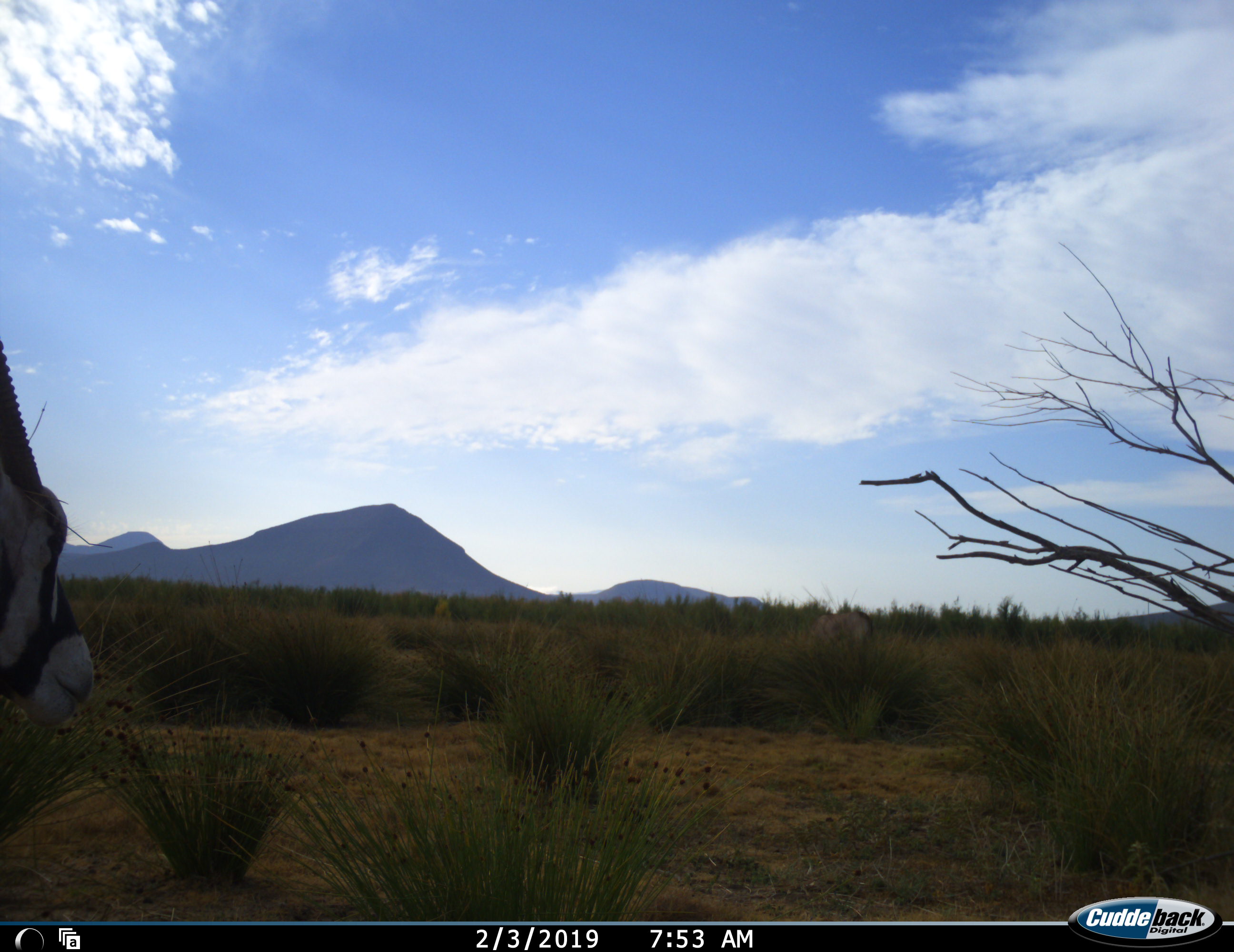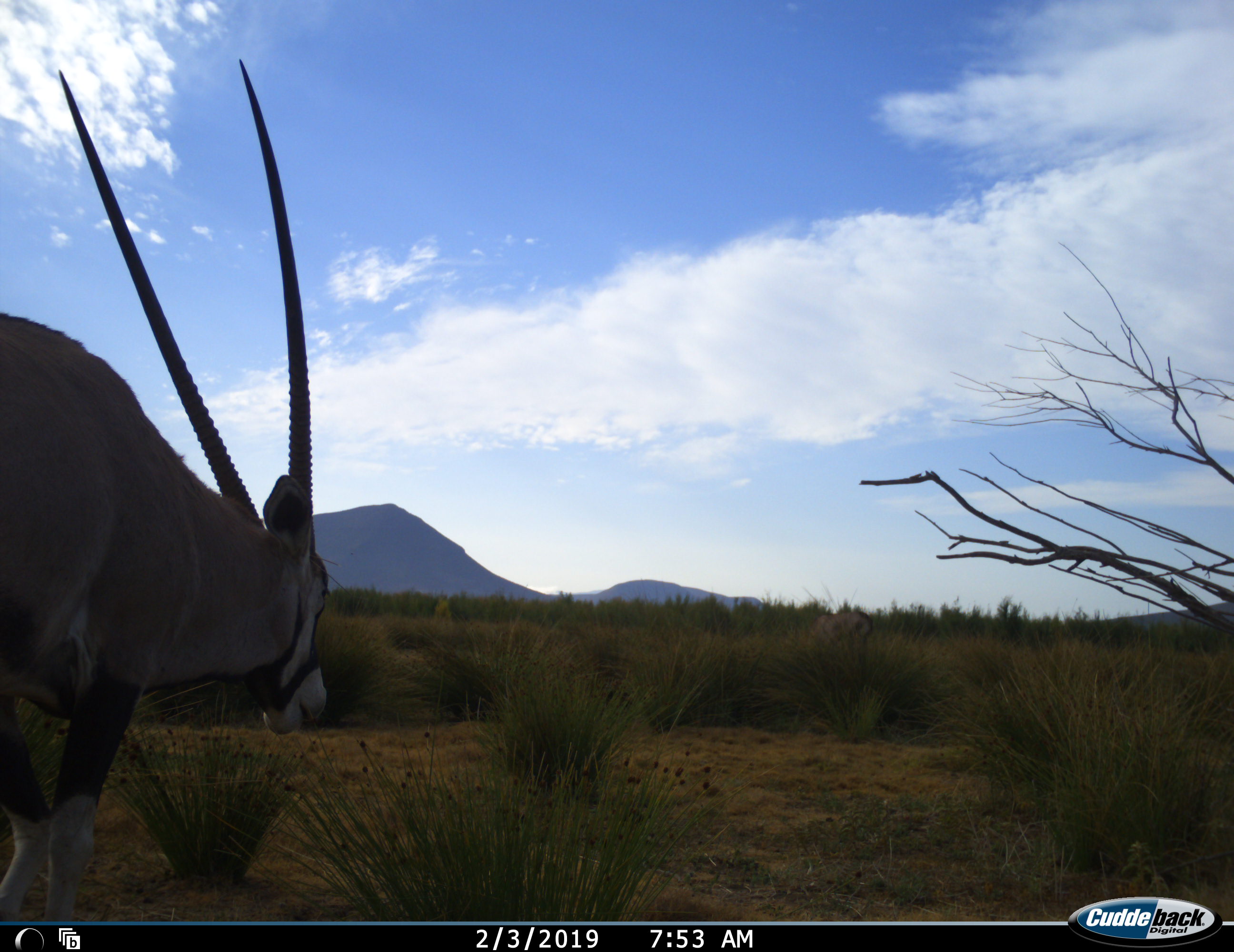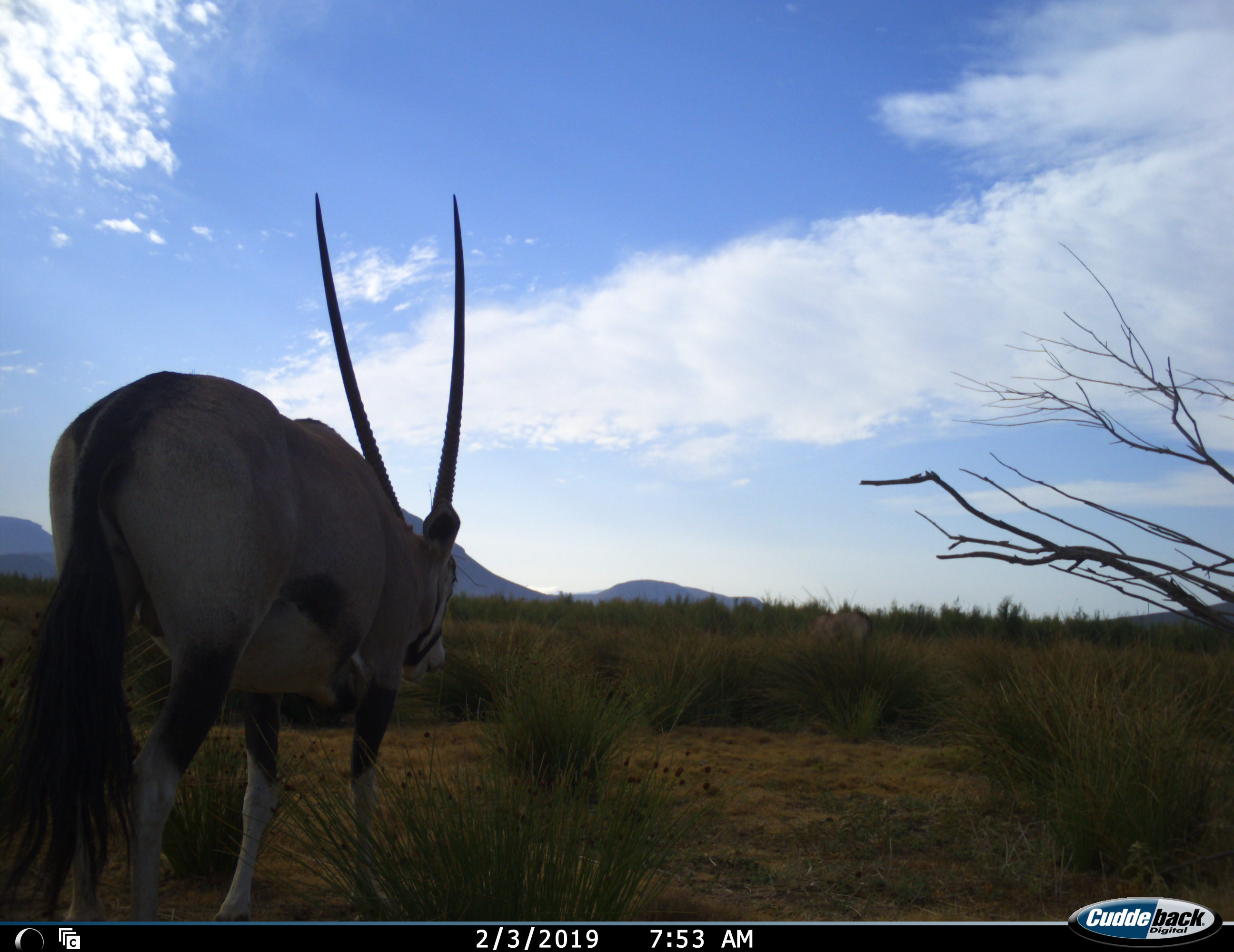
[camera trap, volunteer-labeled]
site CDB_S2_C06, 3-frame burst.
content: unidentified animal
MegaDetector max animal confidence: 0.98